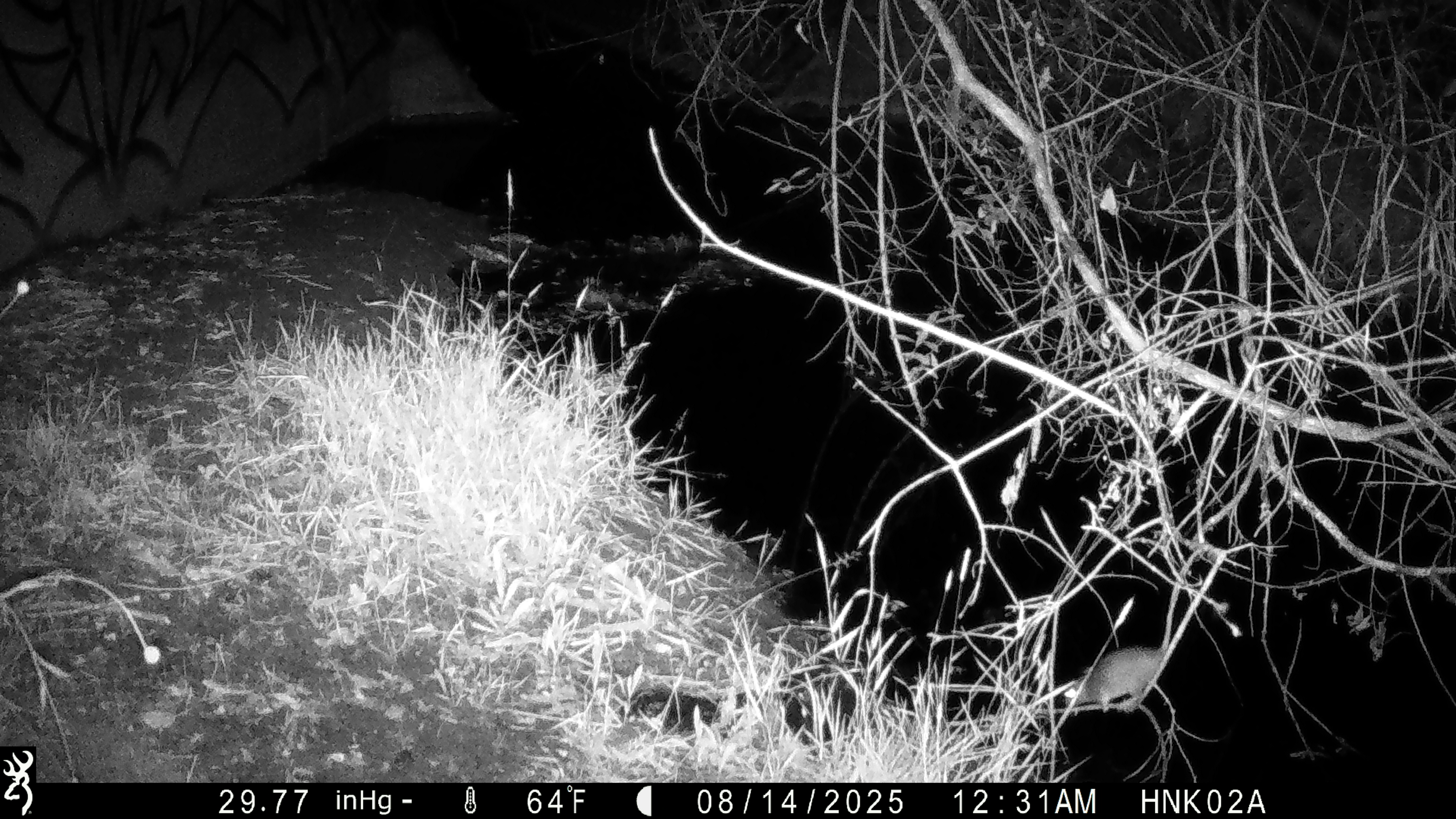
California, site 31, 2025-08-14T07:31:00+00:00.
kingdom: Animalia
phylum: Chordata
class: Mammalia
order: Rodentia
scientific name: Rodentia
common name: mouse or rat